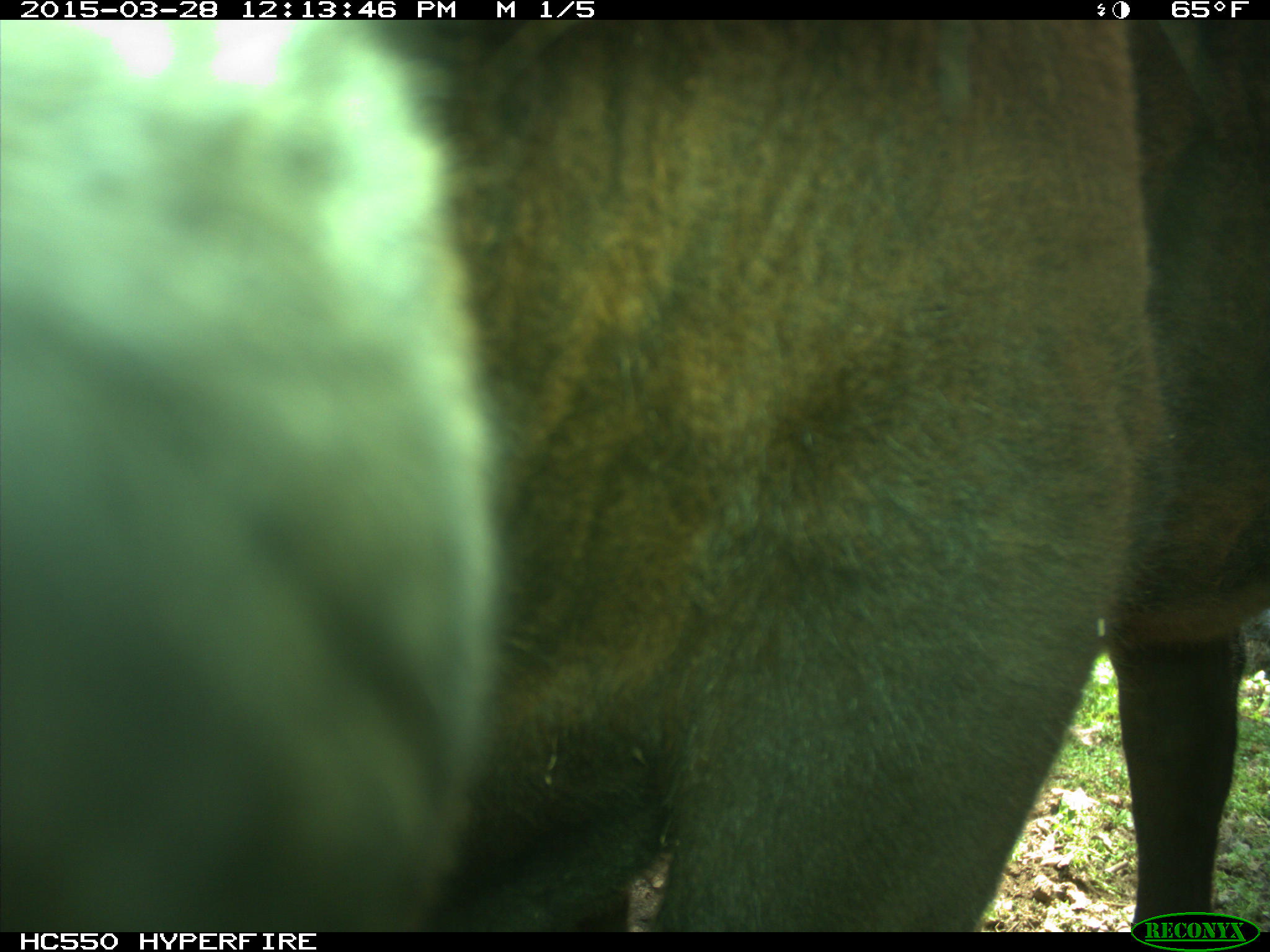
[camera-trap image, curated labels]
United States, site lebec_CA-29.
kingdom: Animalia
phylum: Chordata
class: Mammalia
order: Artiodactyla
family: Bovidae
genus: Bos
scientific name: Bos taurus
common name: domestic cow